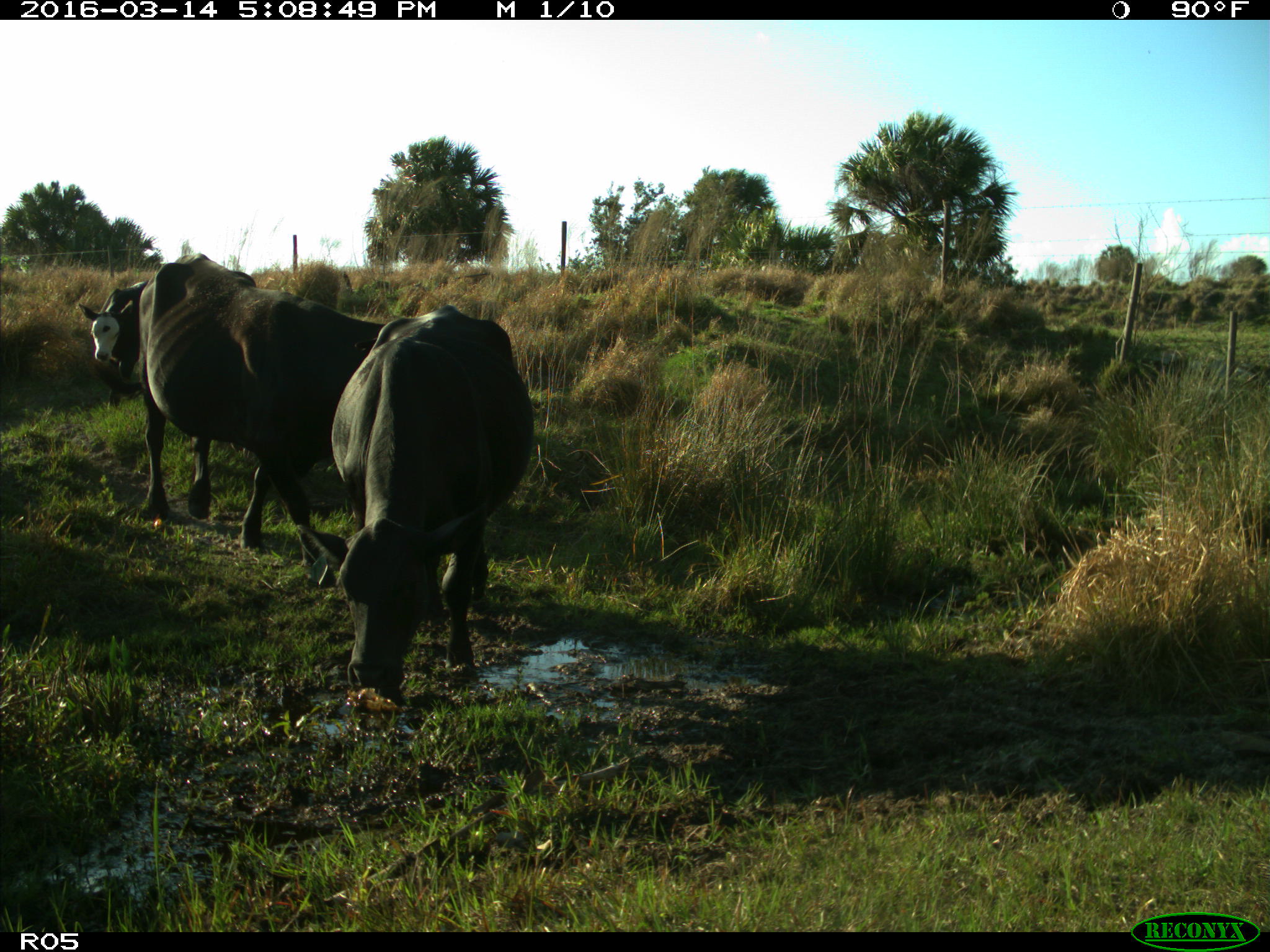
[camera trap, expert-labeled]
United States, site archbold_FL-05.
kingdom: Animalia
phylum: Chordata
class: Mammalia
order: Artiodactyla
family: Bovidae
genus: Bos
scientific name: Bos taurus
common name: domestic cow